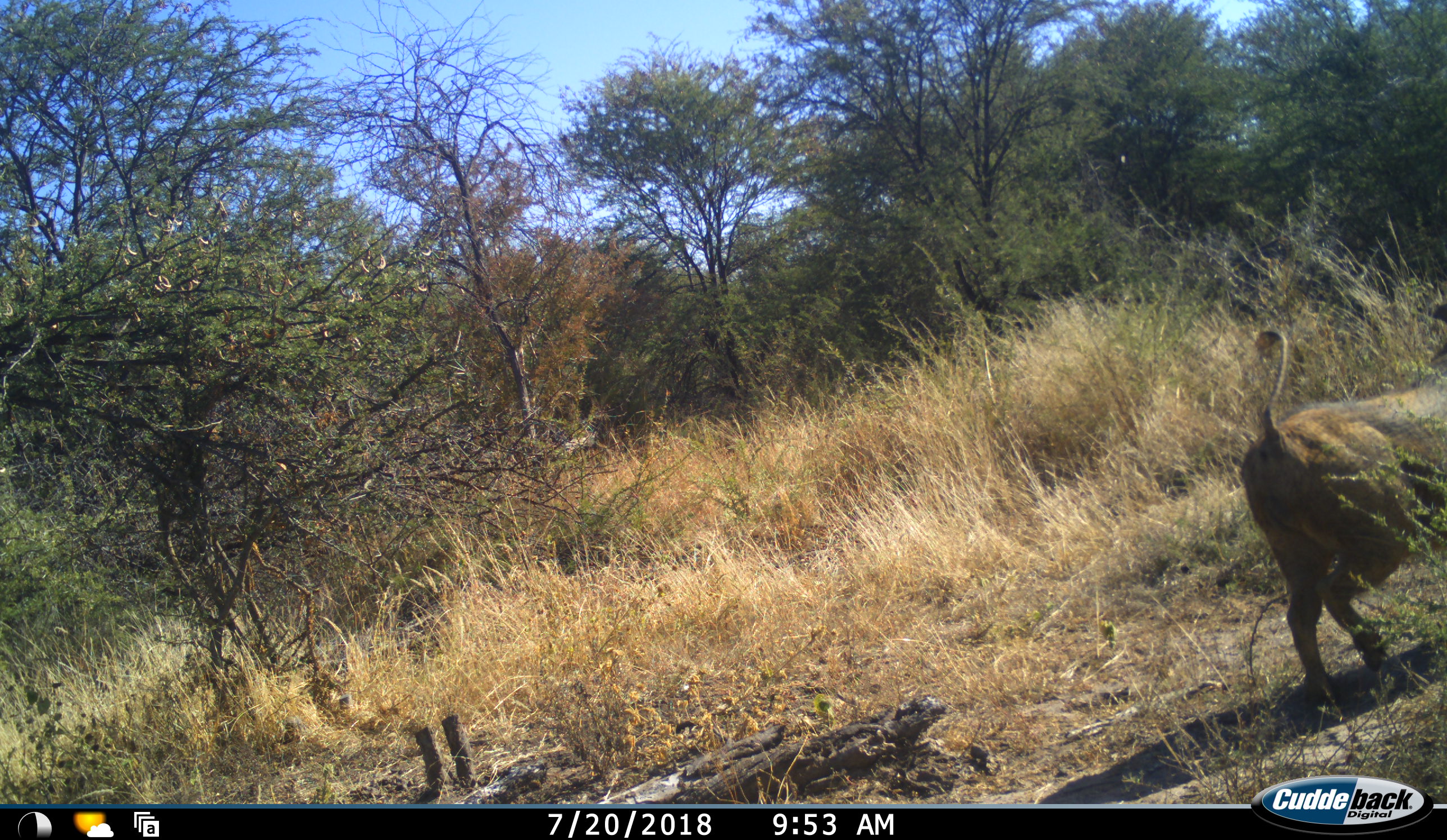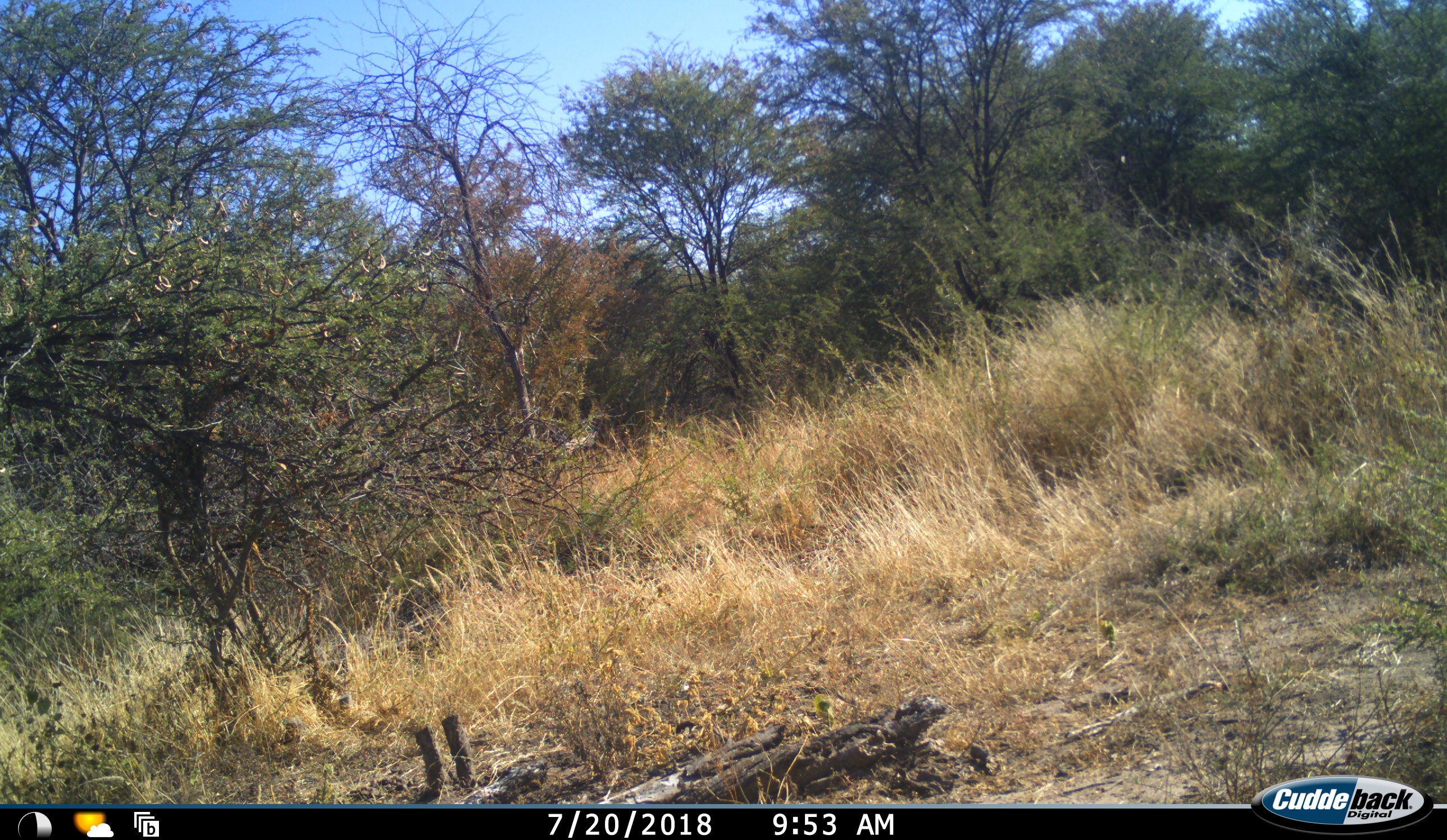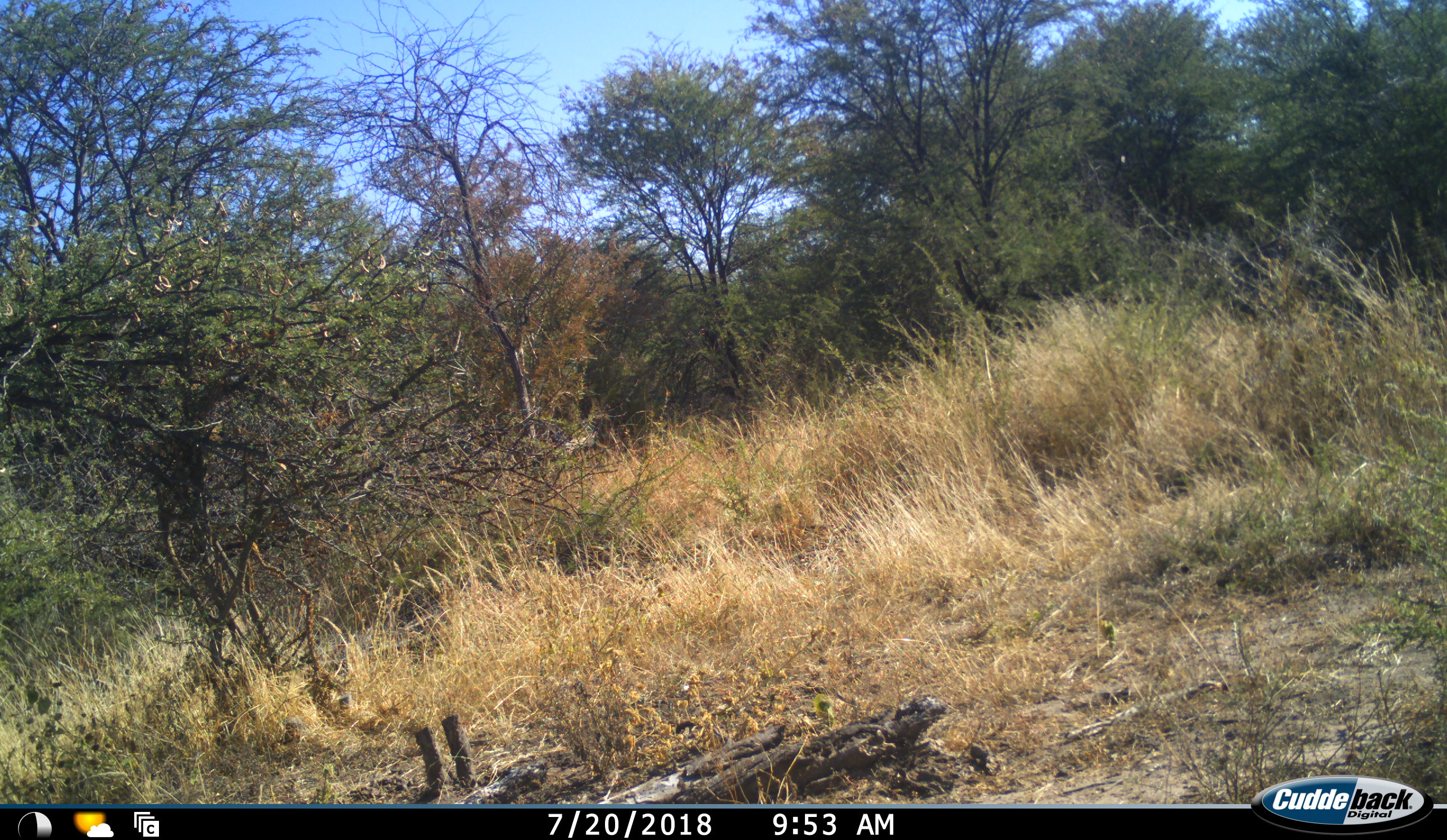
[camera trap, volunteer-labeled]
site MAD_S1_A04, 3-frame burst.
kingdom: Animalia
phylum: Chordata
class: Mammalia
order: Artiodactyla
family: Suidae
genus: Phacochoerus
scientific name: Phacochoerus africanus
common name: warthog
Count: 1.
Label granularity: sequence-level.